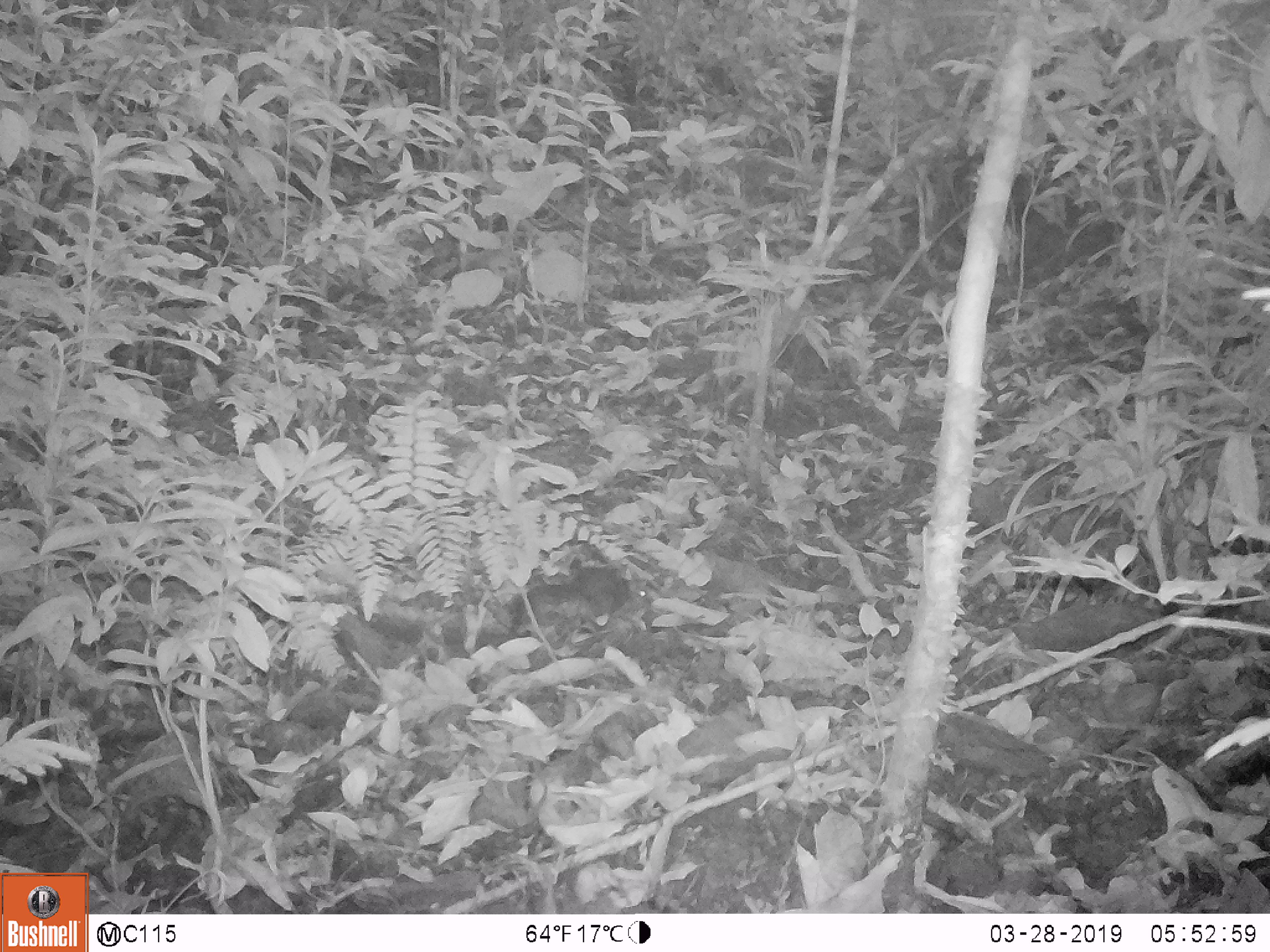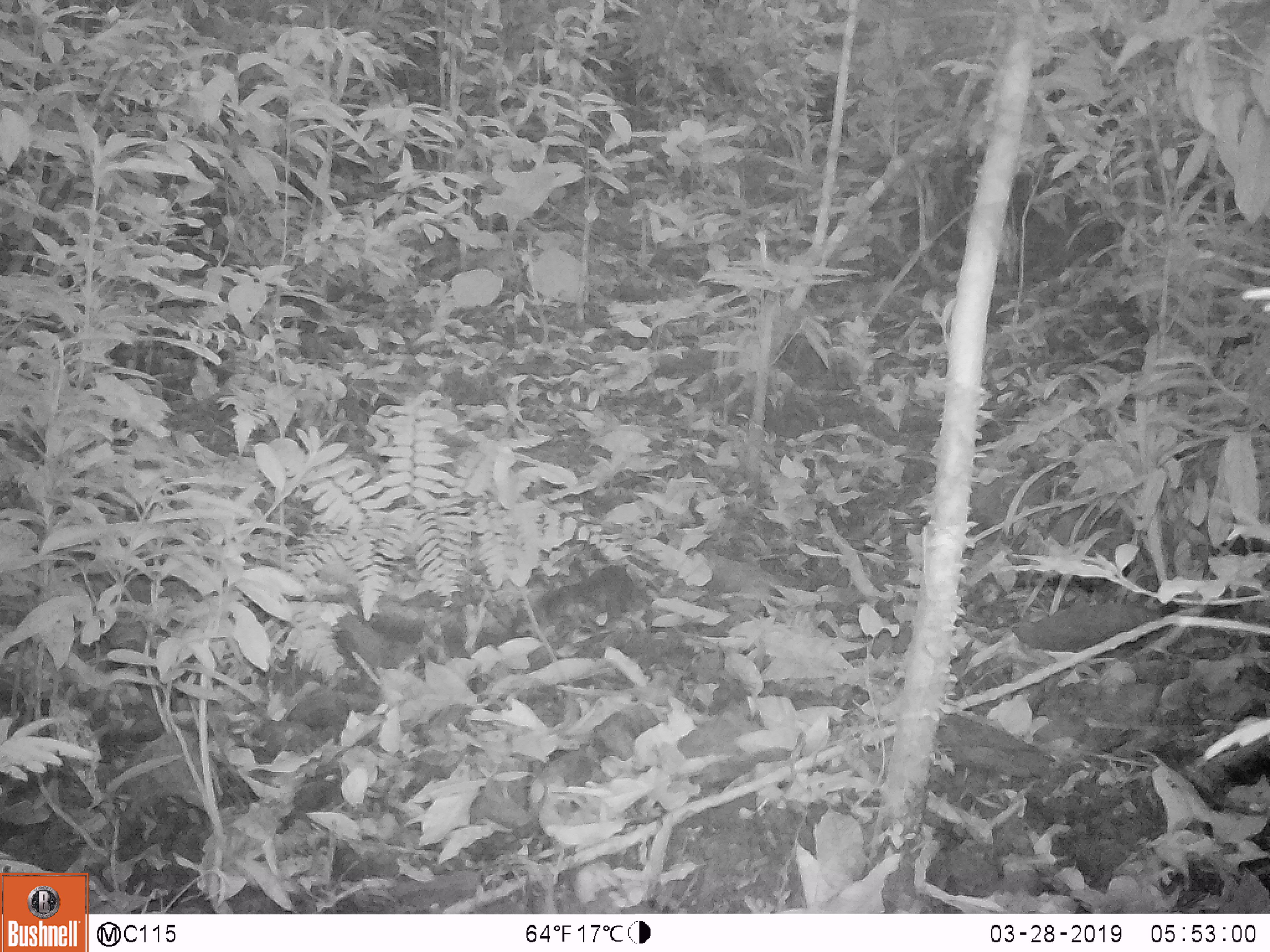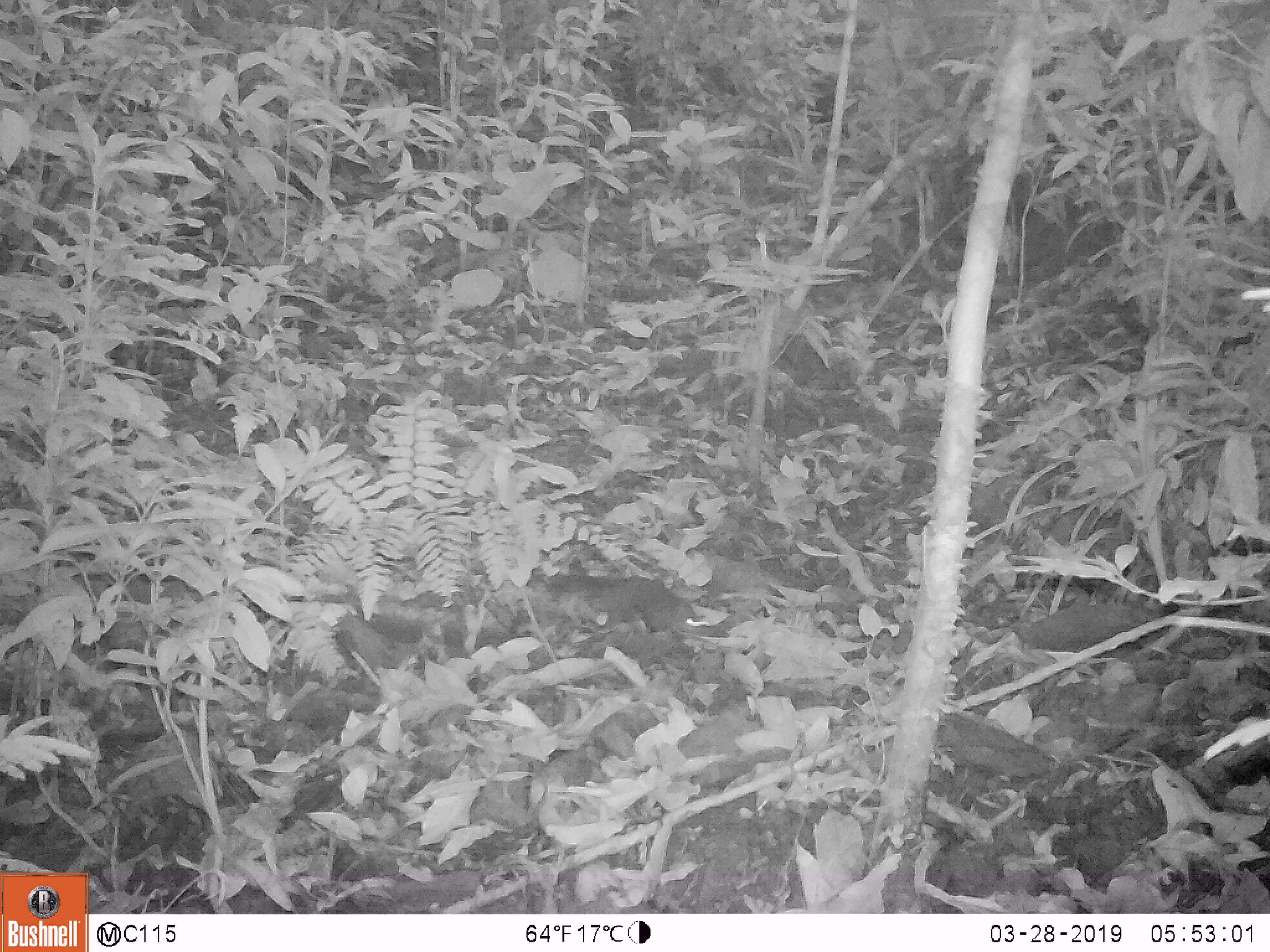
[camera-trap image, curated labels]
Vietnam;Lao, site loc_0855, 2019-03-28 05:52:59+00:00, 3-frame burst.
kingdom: Animalia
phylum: Chordata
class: Mammalia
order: Rodentia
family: Sciuridae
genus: Dremomys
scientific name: Dremomys rufigenis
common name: red-cheeked squirrel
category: red cheeked squirrel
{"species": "red cheeked squirrel (red-cheeked squirrel) (Dremomys rufigenis)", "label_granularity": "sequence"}